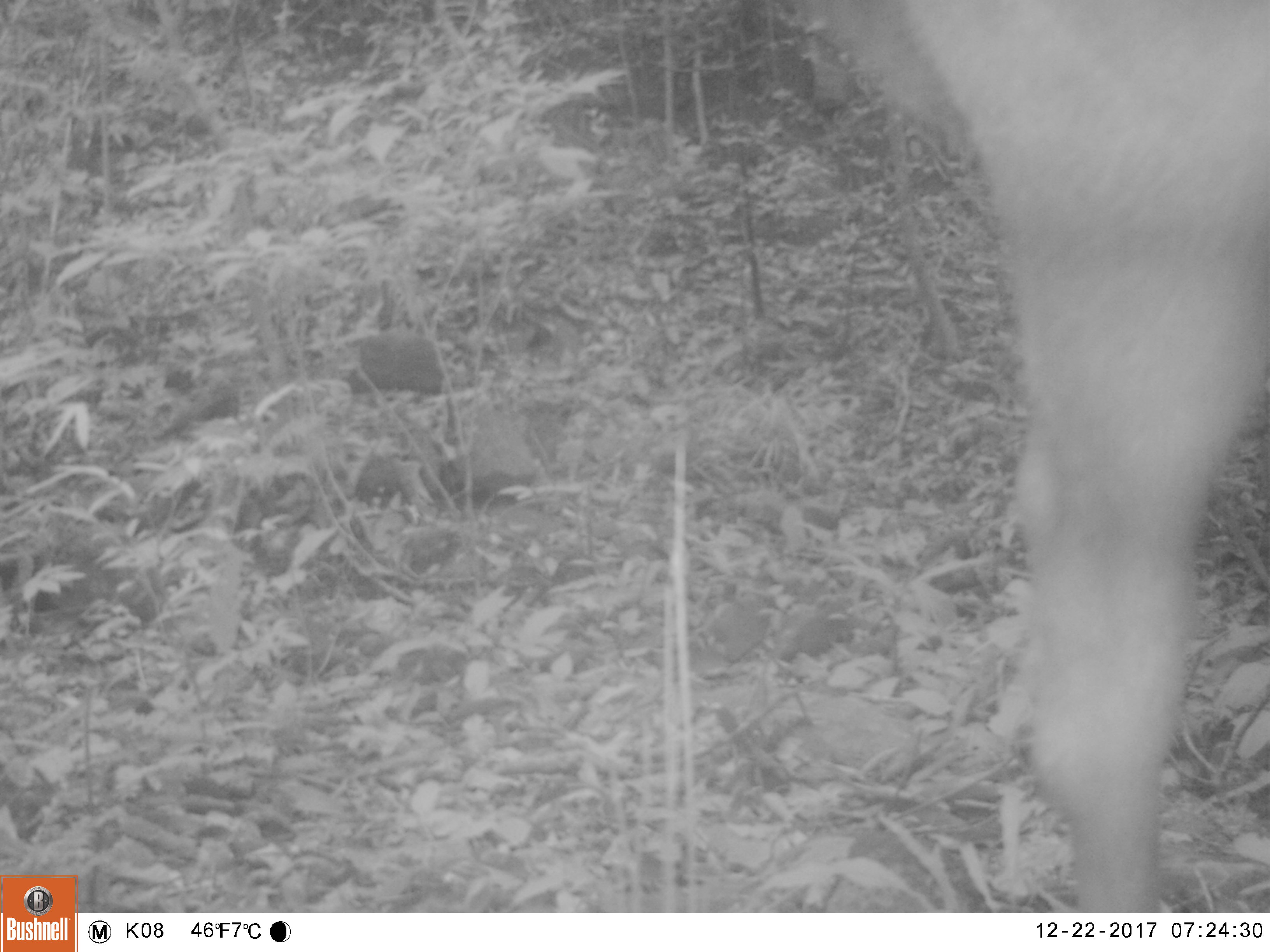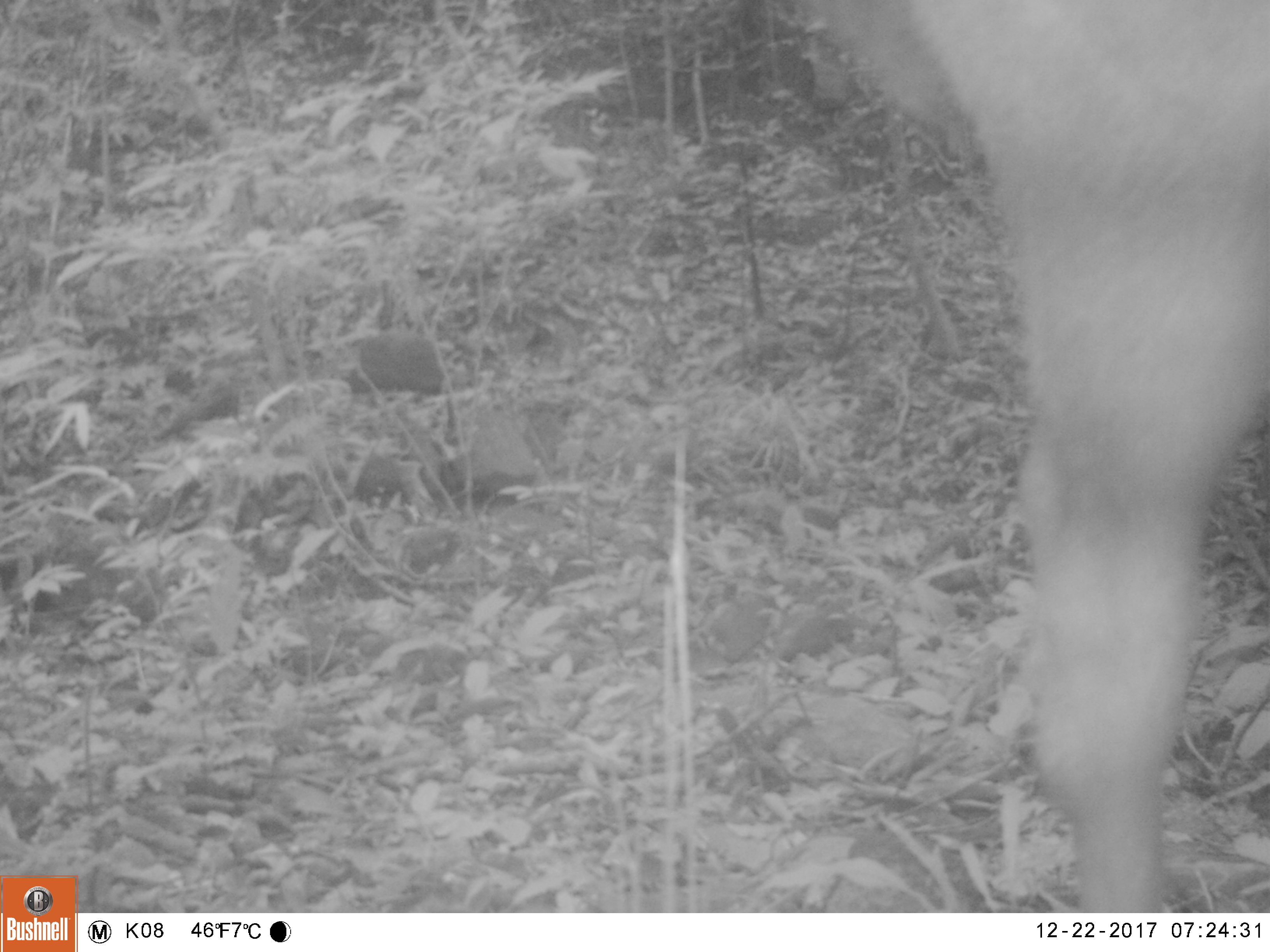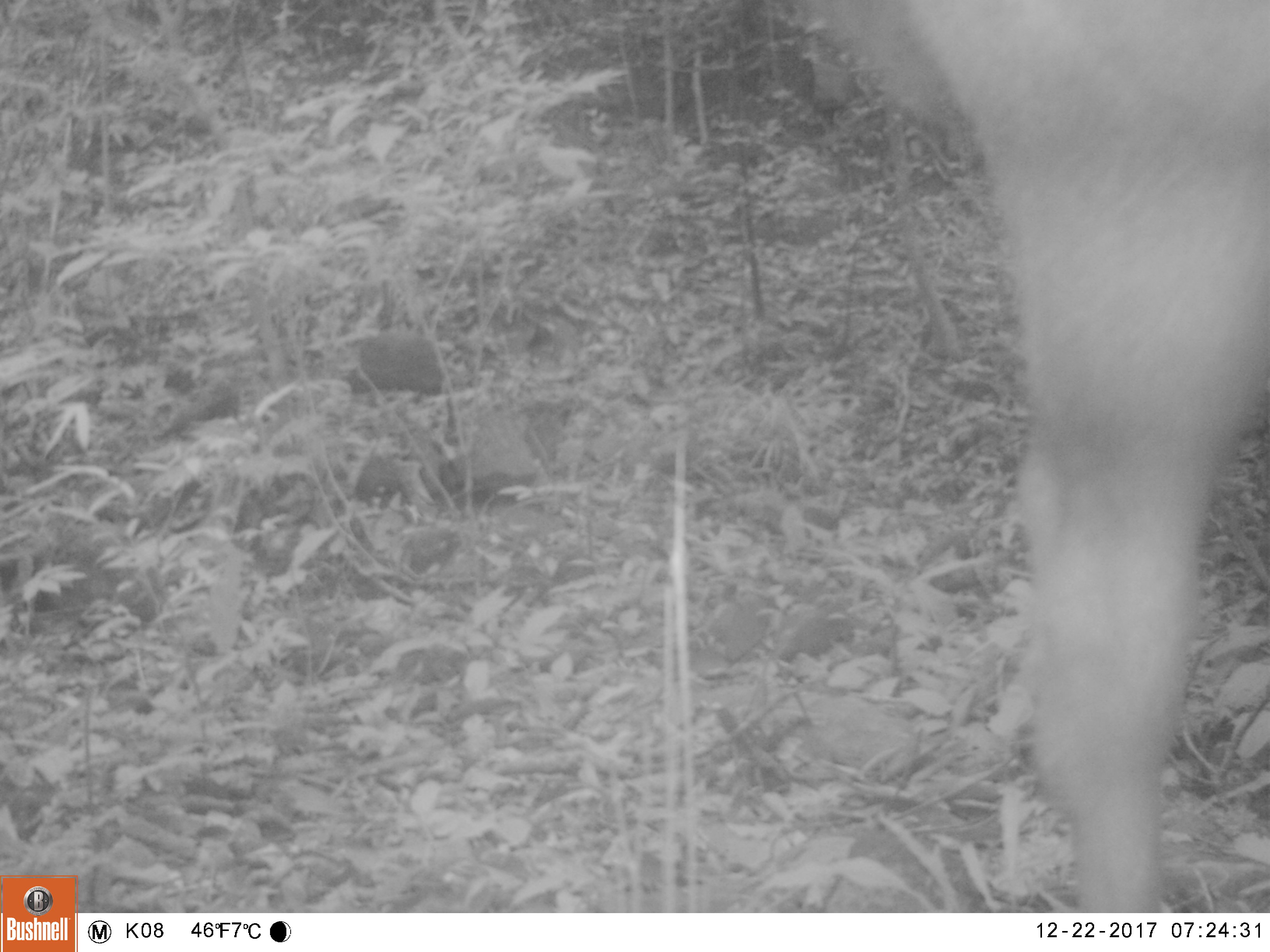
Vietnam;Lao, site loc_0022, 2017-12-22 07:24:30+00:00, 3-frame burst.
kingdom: Animalia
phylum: Chordata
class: Mammalia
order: Artiodactyla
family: Cervidae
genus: Rusa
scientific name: Rusa unicolor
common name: sambar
Sambar (Rusa unicolor). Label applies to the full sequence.